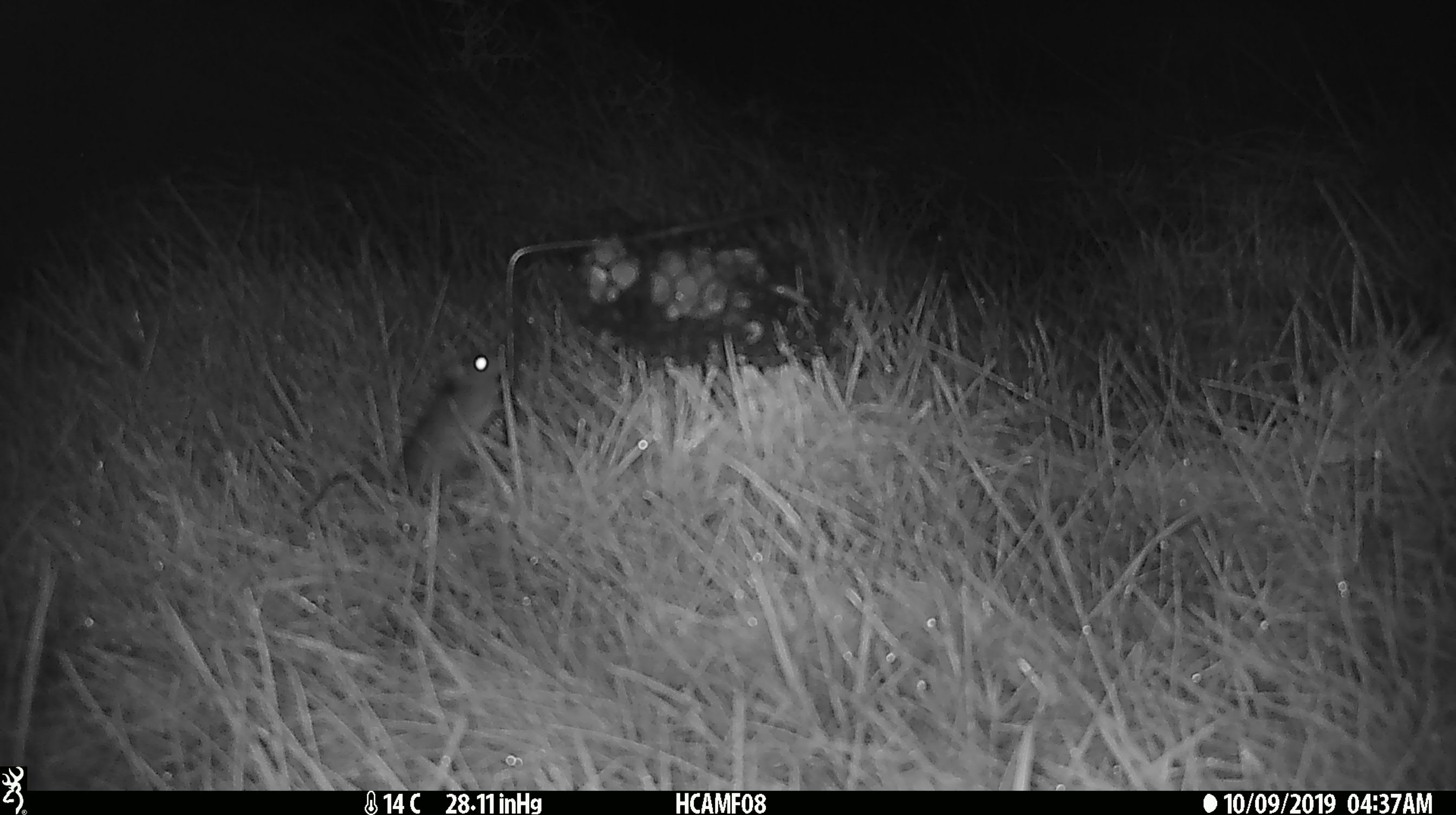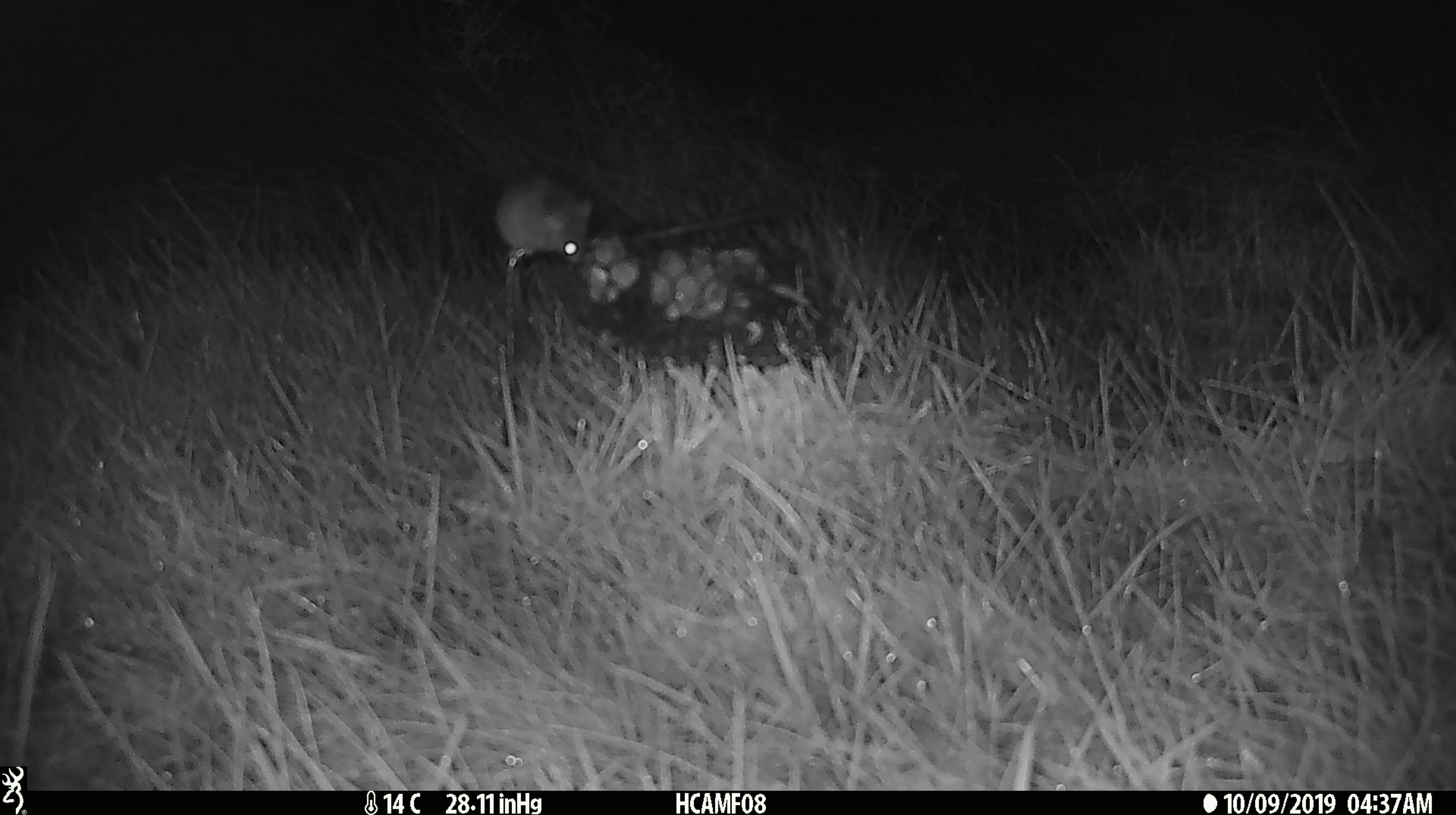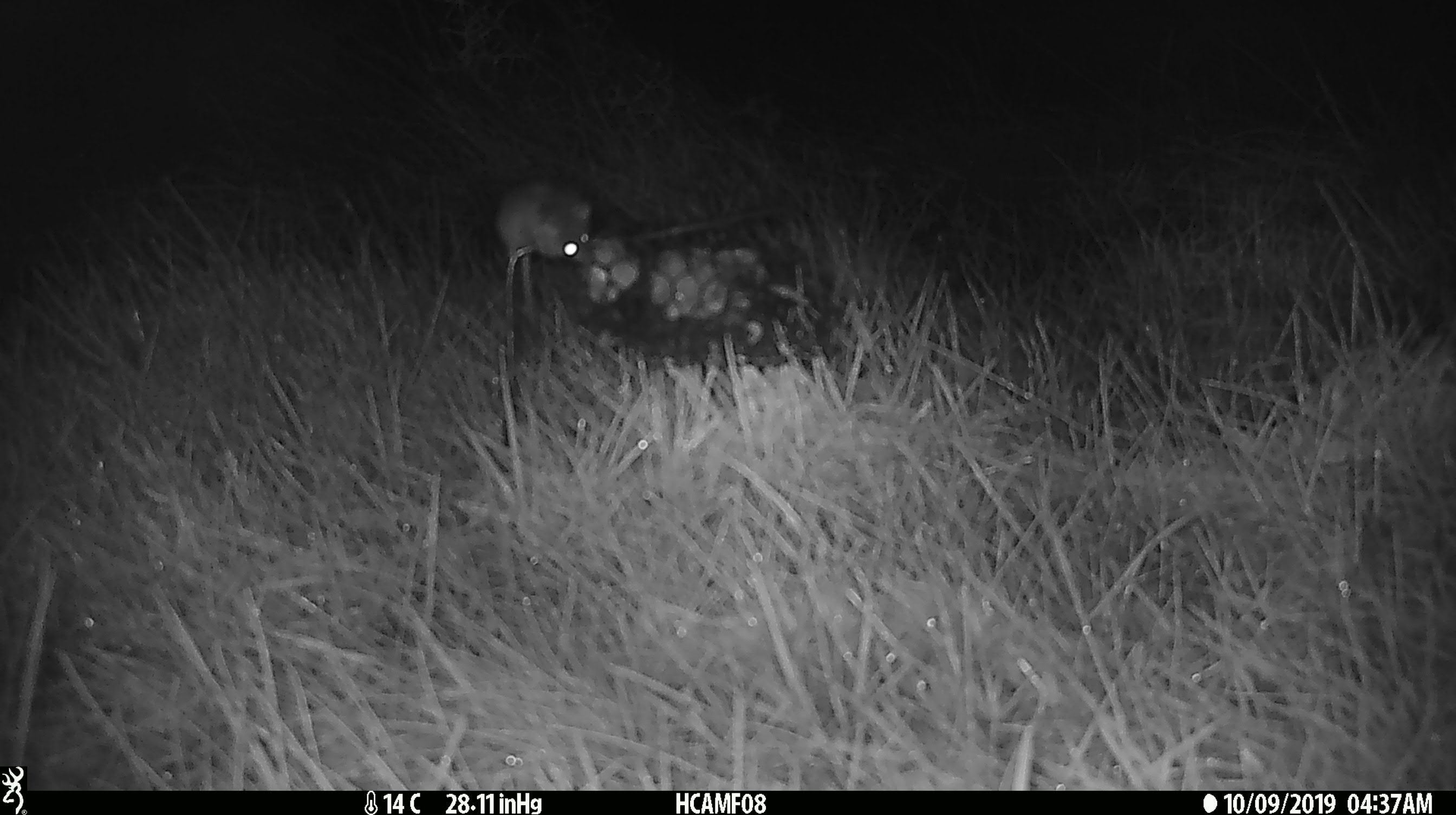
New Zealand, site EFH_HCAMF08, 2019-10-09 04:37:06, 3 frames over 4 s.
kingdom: Animalia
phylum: Chordata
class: Mammalia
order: Rodentia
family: Muridae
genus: Mus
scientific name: Mus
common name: mouse